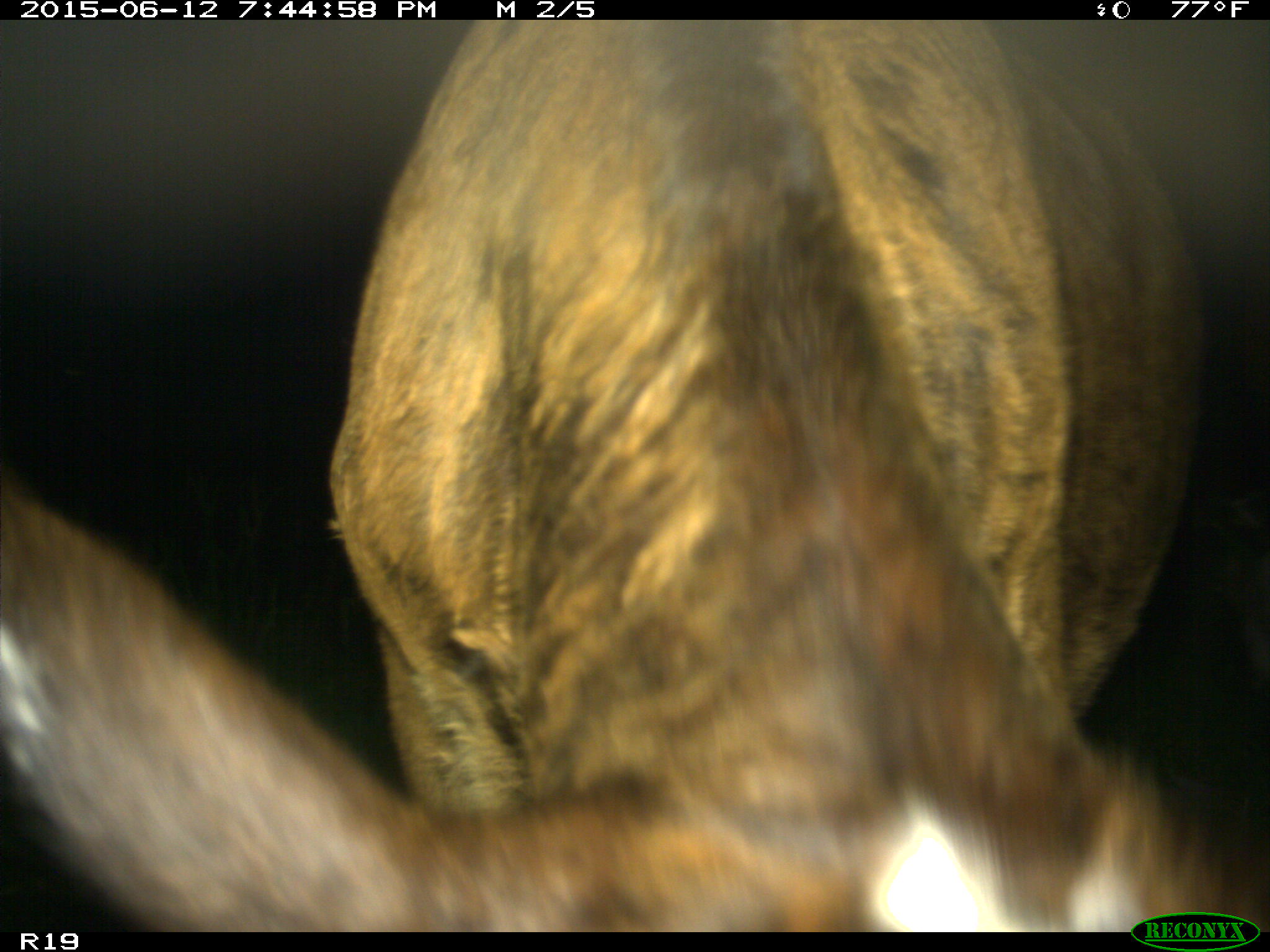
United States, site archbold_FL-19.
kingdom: Animalia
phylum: Chordata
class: Mammalia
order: Artiodactyla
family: Bovidae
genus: Bos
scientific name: Bos taurus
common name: domestic cow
Bos taurus (domestic cow).